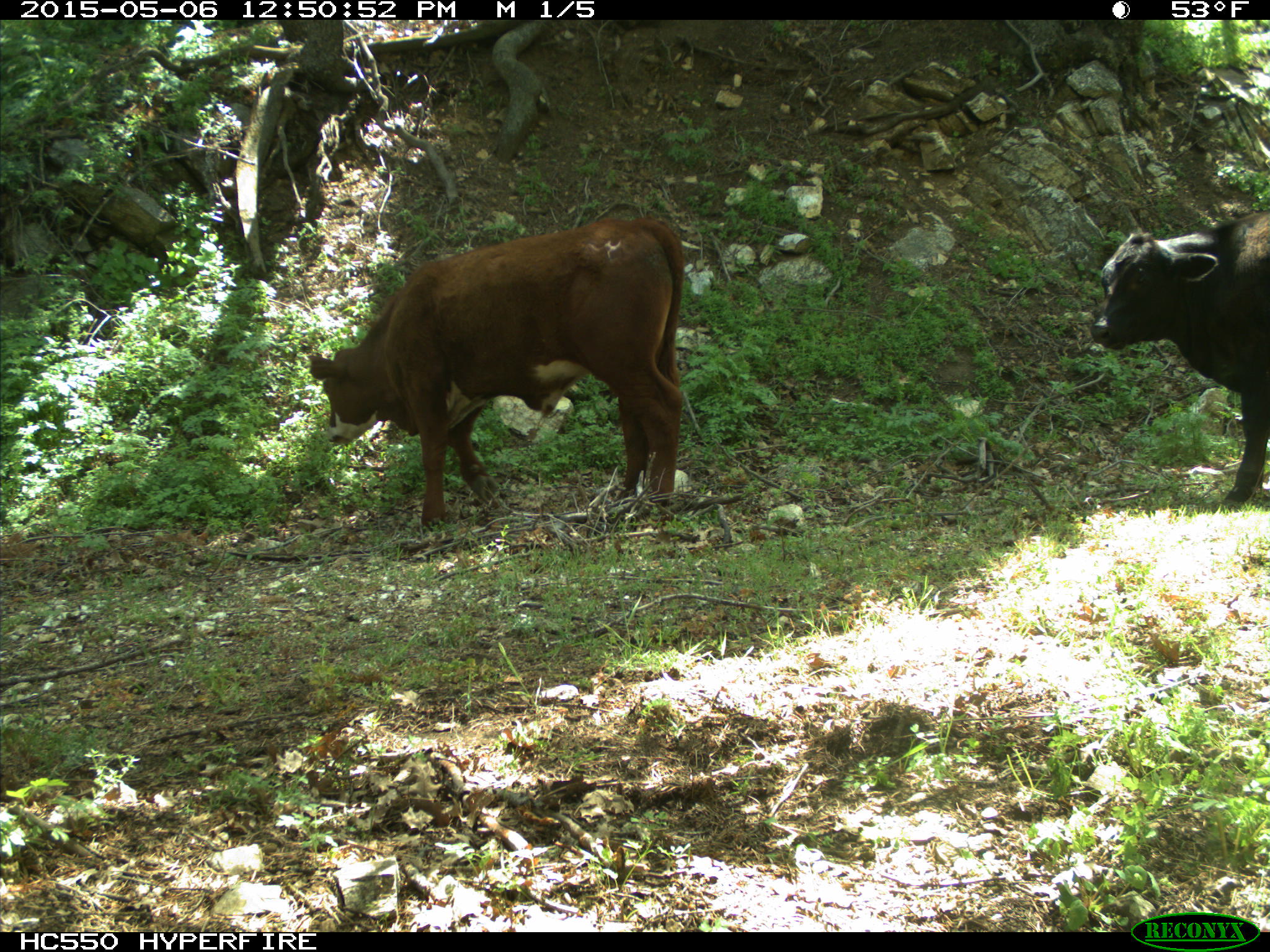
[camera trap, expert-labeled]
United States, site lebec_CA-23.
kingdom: Animalia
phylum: Chordata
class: Mammalia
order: Artiodactyla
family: Bovidae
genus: Bos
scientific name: Bos taurus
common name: domestic cow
Bos taurus (domestic cow).